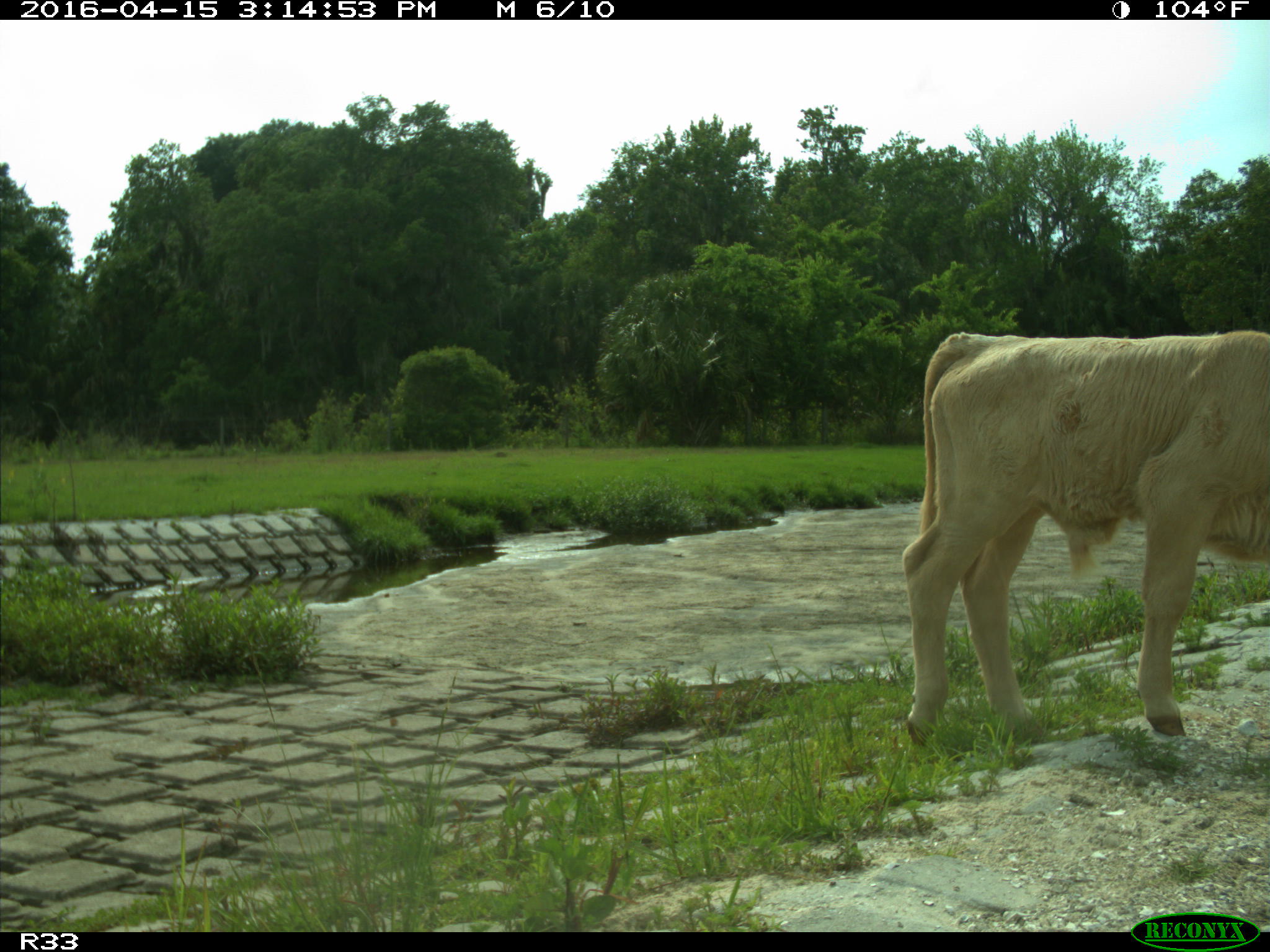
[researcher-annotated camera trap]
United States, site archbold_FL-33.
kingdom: Animalia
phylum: Chordata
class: Mammalia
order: Artiodactyla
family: Bovidae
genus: Bos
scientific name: Bos taurus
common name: domestic cow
Bos taurus (domestic cow).